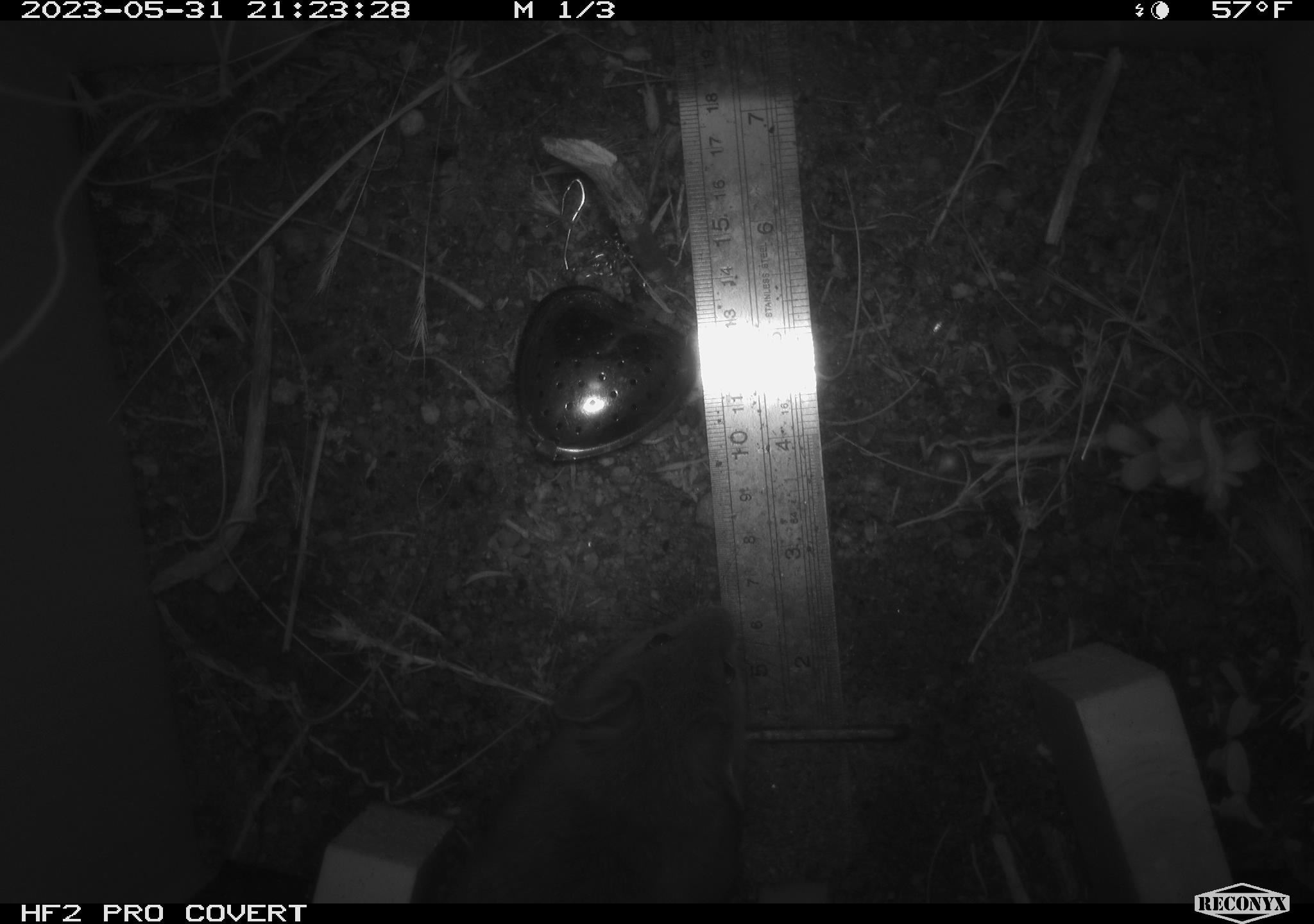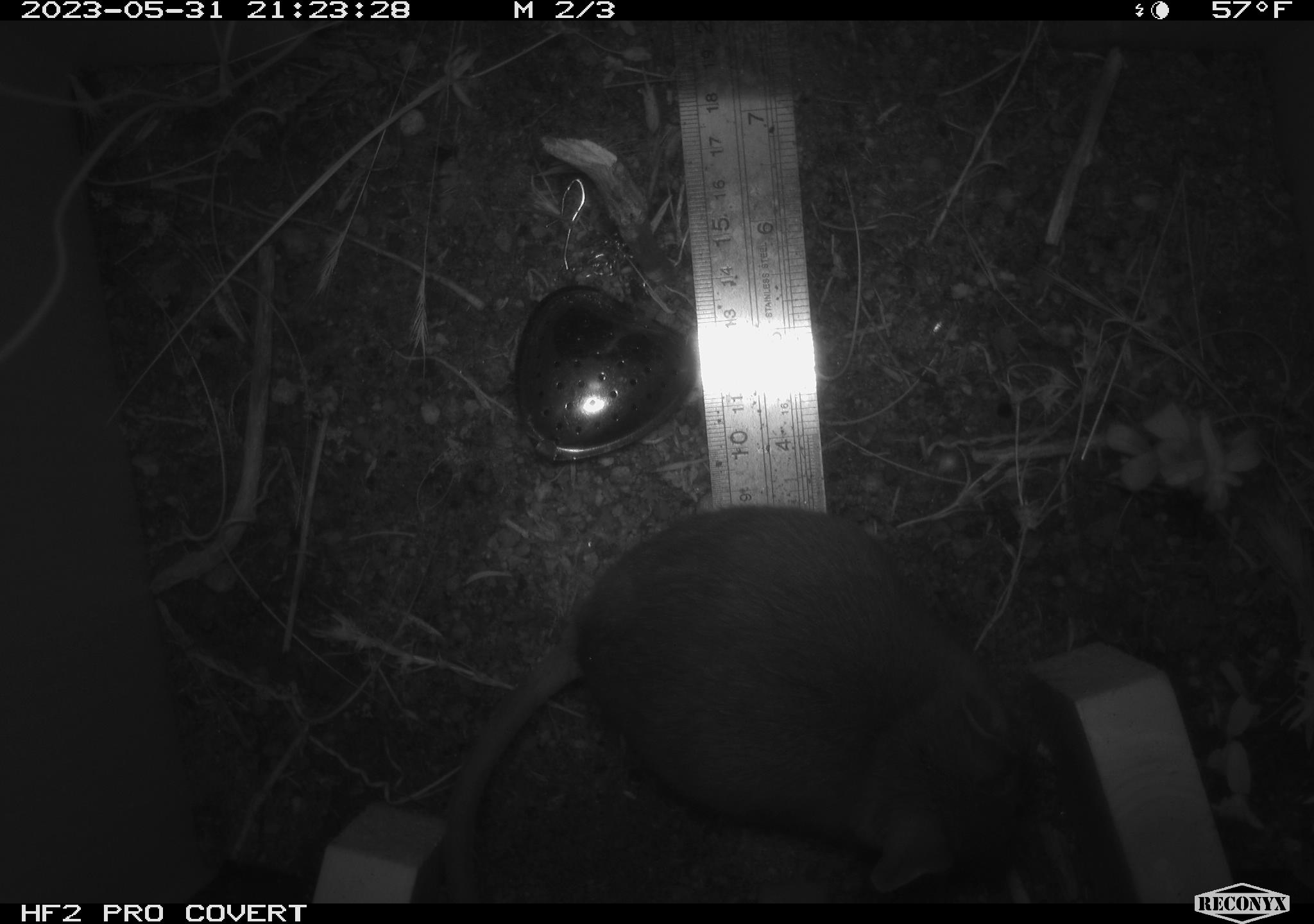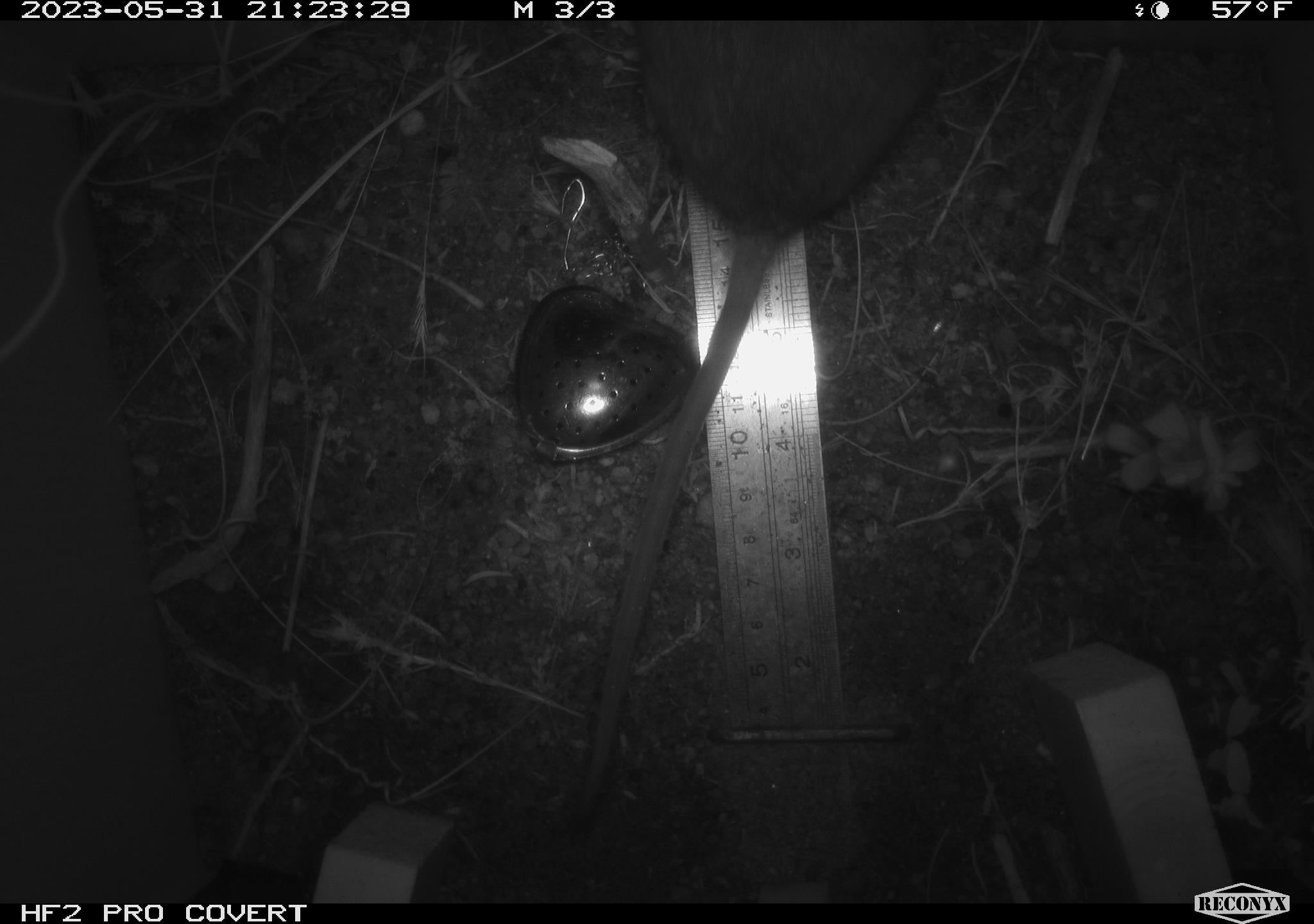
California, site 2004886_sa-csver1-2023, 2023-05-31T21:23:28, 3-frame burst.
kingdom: Animalia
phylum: Chordata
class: Mammalia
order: Rodentia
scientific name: Rodentia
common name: mouse species